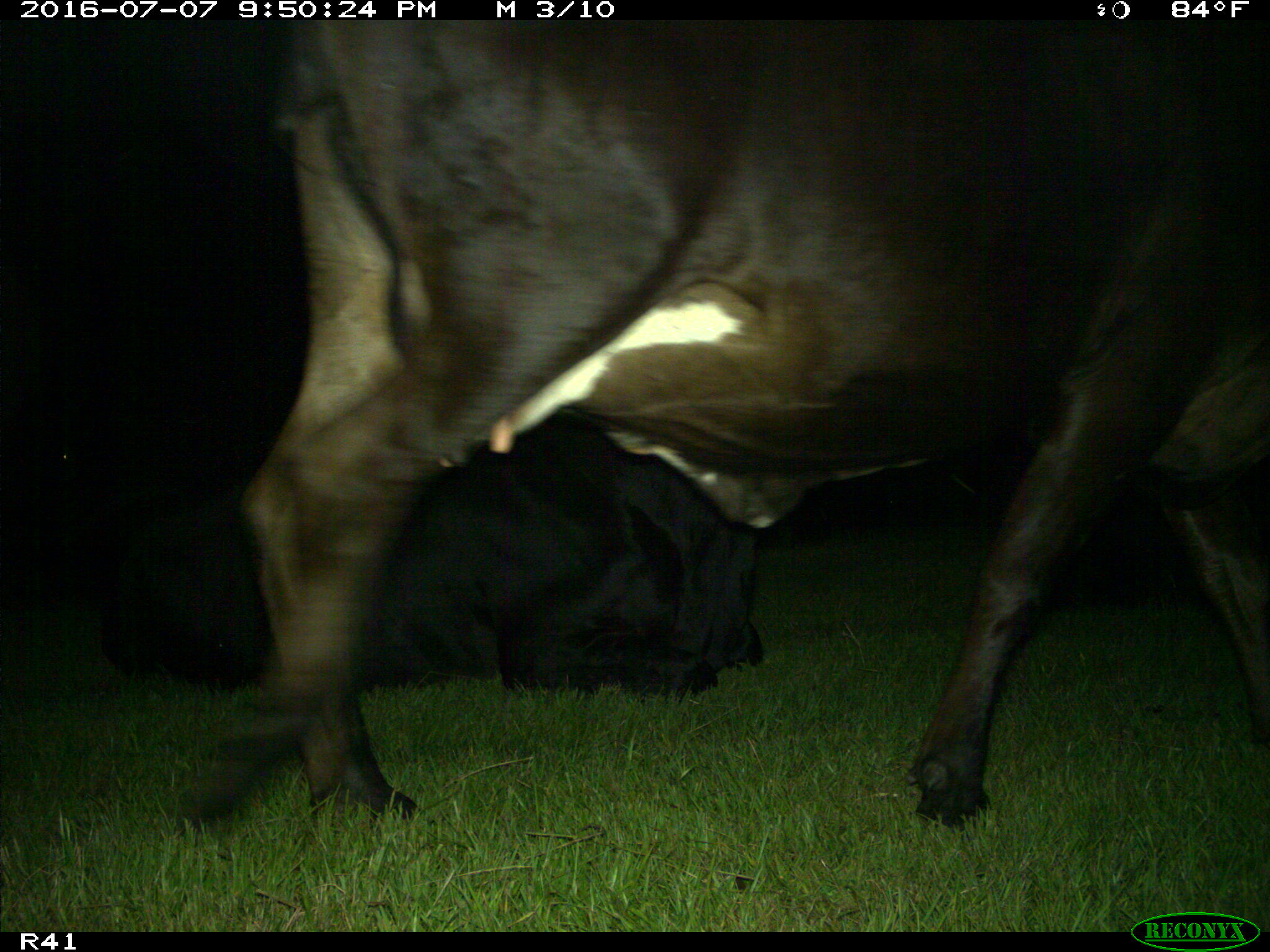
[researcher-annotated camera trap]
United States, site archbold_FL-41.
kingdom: Animalia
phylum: Chordata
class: Mammalia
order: Artiodactyla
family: Bovidae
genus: Bos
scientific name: Bos taurus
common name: domestic cow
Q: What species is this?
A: Bos taurus (domestic cow).